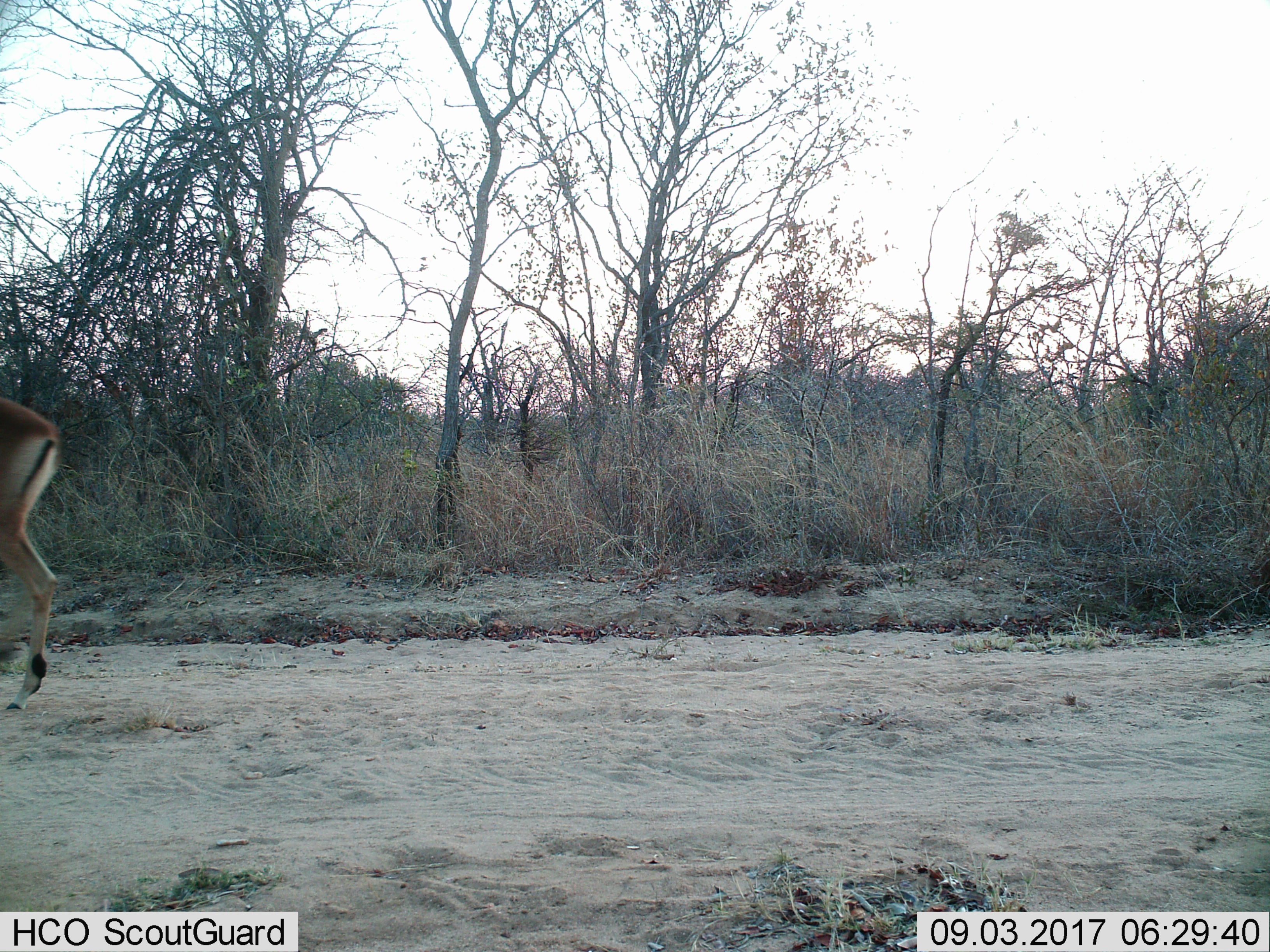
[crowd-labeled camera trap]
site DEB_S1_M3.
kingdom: Animalia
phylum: Chordata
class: Mammalia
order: Artiodactyla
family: Bovidae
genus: Aepyceros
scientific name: Aepyceros melampus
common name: impala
Impala (Aepyceros melampus), count 1. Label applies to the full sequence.